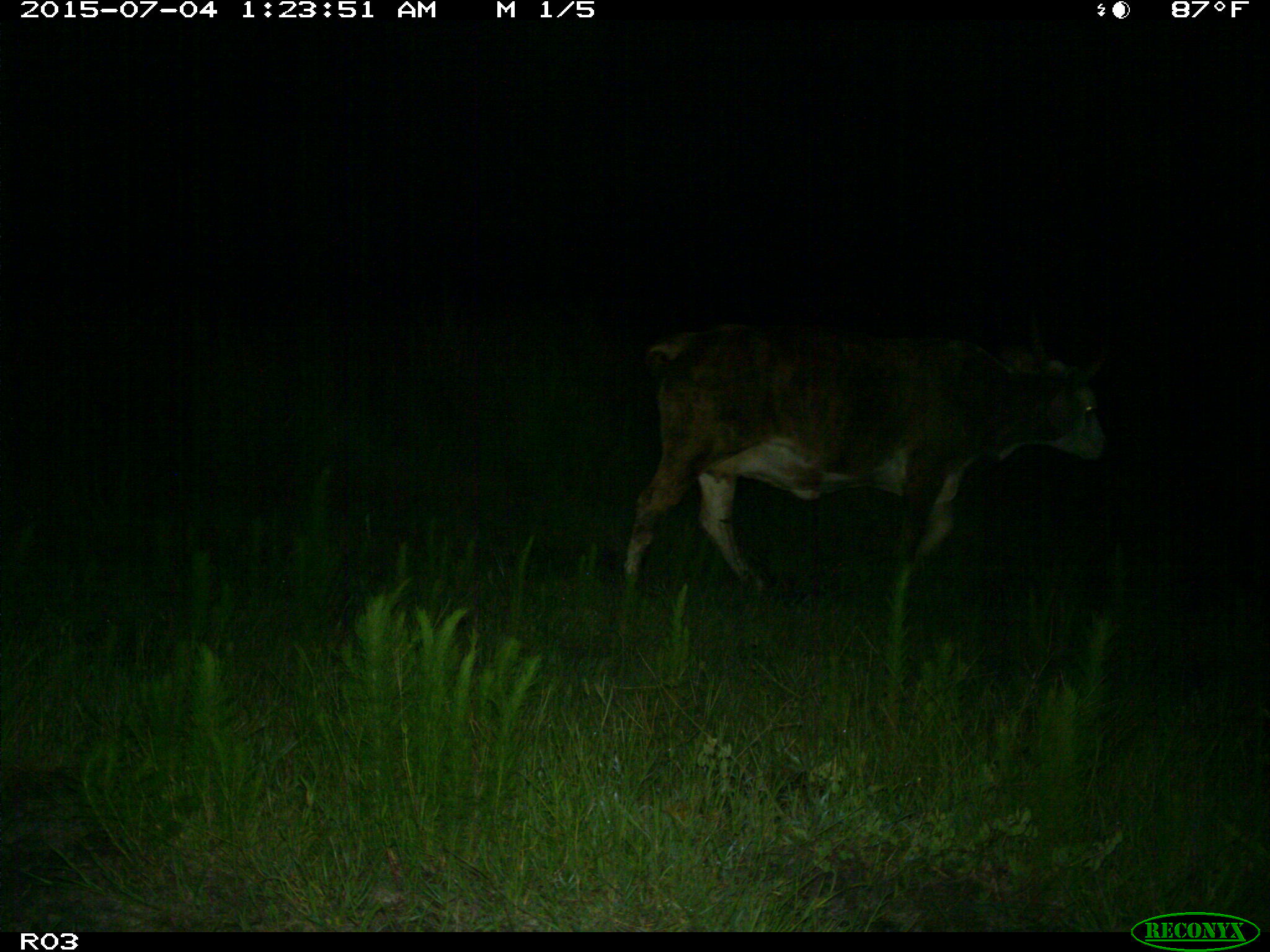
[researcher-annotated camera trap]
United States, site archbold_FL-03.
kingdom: Animalia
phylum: Chordata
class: Mammalia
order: Artiodactyla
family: Bovidae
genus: Bos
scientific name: Bos taurus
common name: domestic cow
Bos taurus (domestic cow).